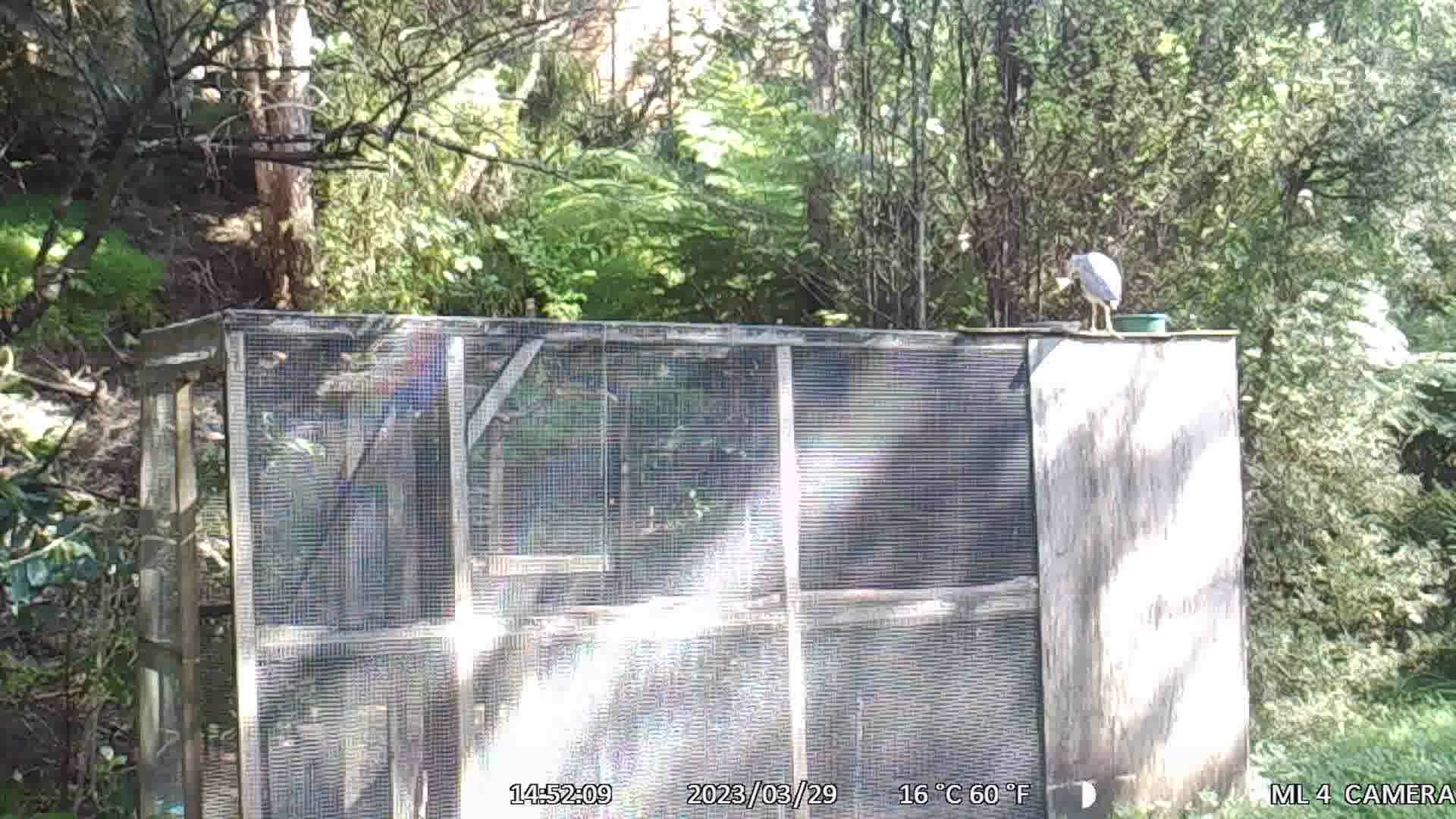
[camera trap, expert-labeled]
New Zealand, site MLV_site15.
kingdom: Animalia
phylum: Chordata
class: Aves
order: Pelecaniformes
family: Ardeidae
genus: Egretta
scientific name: Egretta novaehollandiae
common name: white-faced heron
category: white faced heron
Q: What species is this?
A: White faced heron (white-faced heron) (Egretta novaehollandiae).